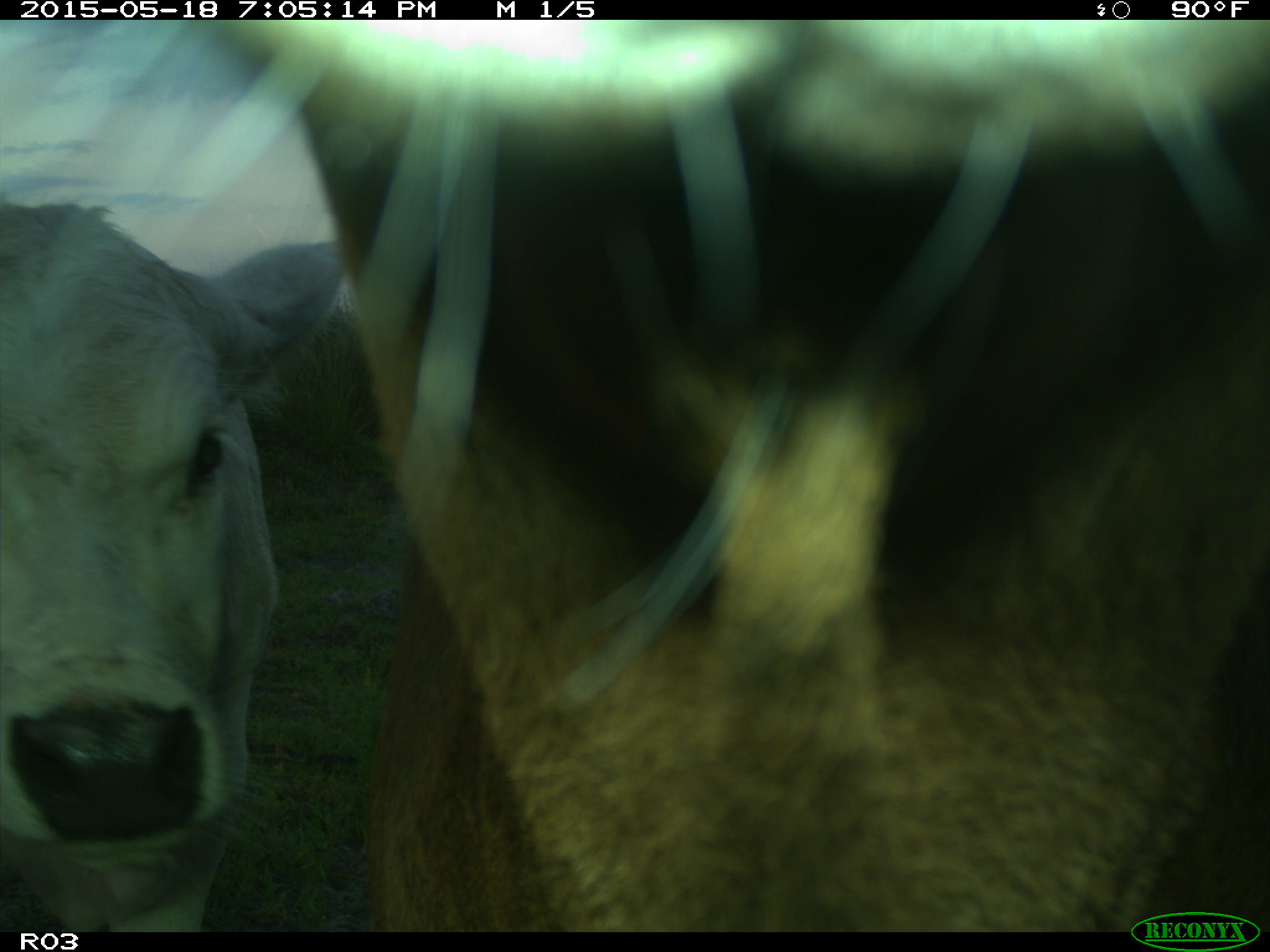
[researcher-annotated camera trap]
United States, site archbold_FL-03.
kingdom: Animalia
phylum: Chordata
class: Mammalia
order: Artiodactyla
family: Bovidae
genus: Bos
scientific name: Bos taurus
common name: domestic cow